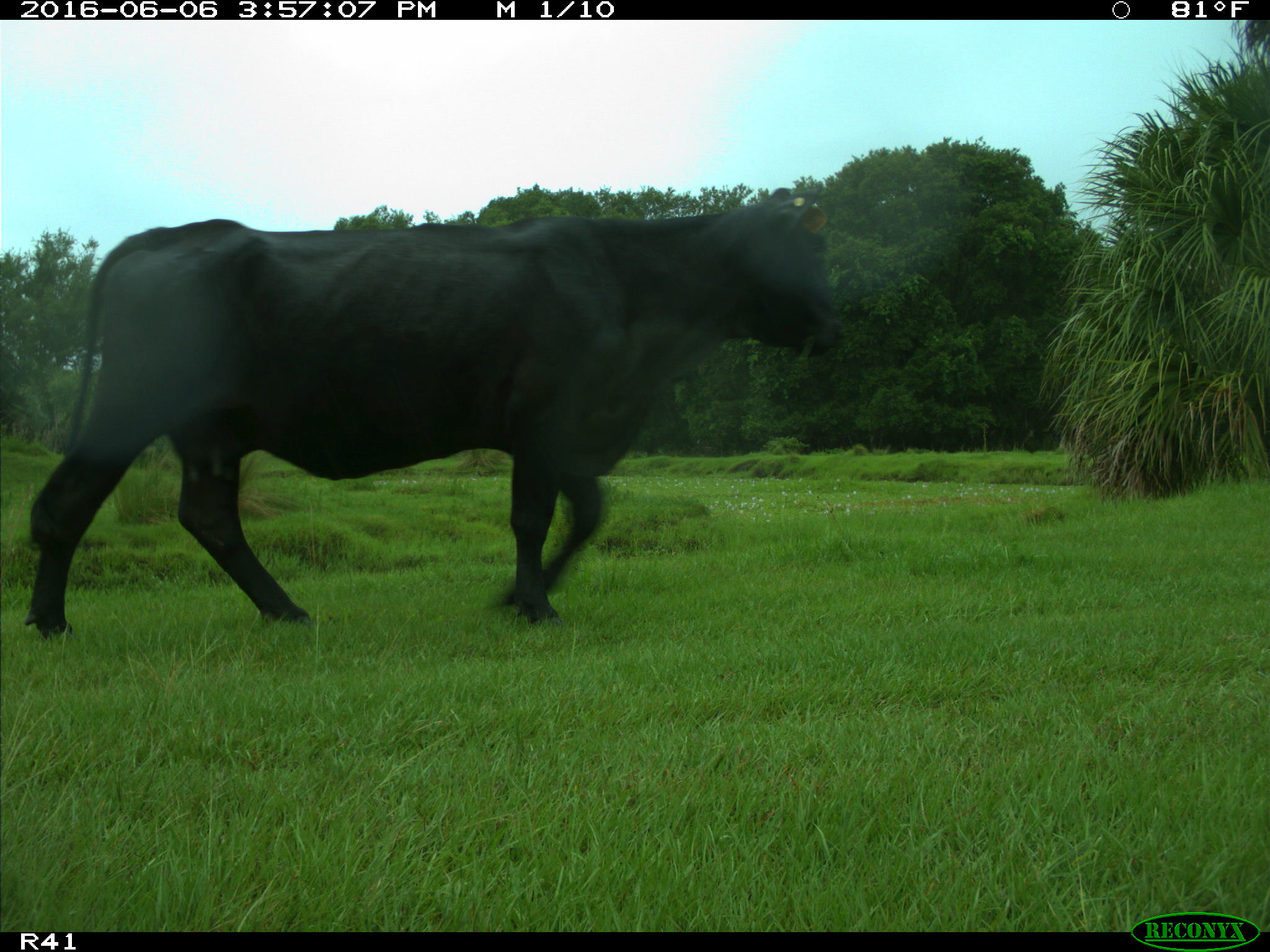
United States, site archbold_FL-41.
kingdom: Animalia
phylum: Chordata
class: Mammalia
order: Artiodactyla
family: Bovidae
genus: Bos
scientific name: Bos taurus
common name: domestic cow